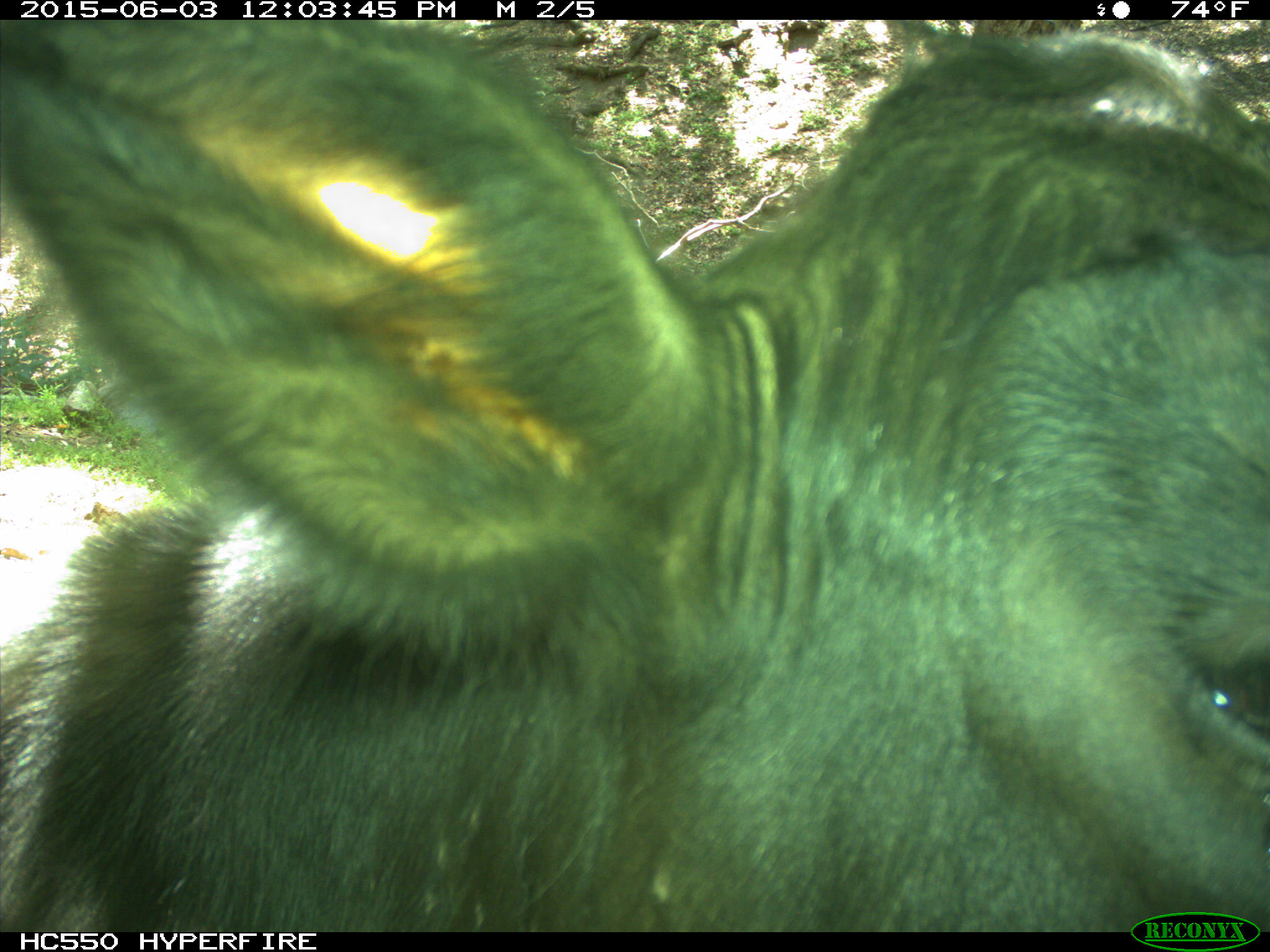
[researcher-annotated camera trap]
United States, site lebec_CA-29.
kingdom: Animalia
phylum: Chordata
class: Mammalia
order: Artiodactyla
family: Bovidae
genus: Bos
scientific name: Bos taurus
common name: domestic cow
Bos taurus (domestic cow).